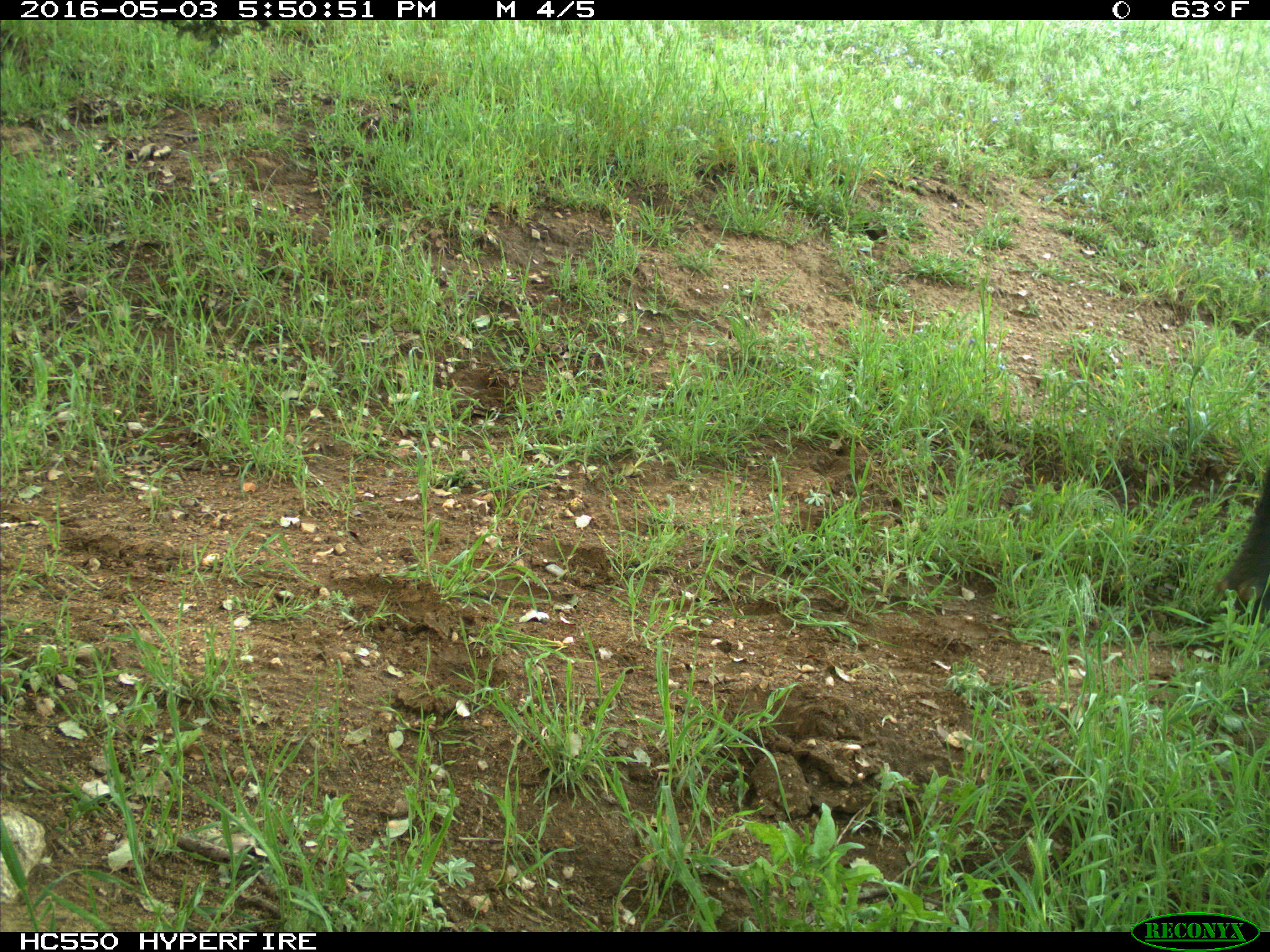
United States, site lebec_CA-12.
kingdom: Animalia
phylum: Chordata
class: Mammalia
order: Artiodactyla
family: Bovidae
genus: Bos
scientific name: Bos taurus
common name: domestic cow